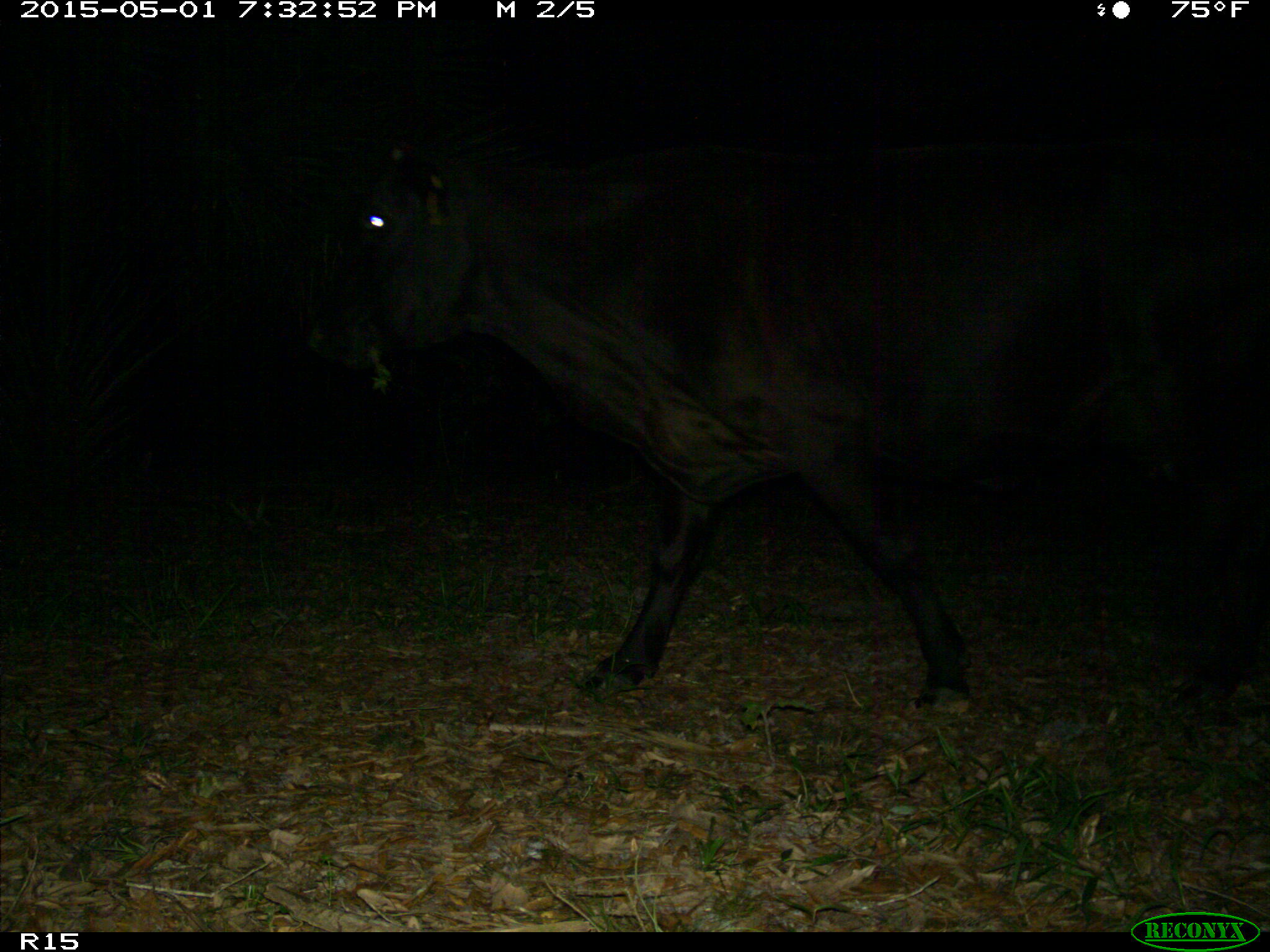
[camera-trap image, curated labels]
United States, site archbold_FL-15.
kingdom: Animalia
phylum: Chordata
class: Mammalia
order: Artiodactyla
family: Bovidae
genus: Bos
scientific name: Bos taurus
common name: domestic cow